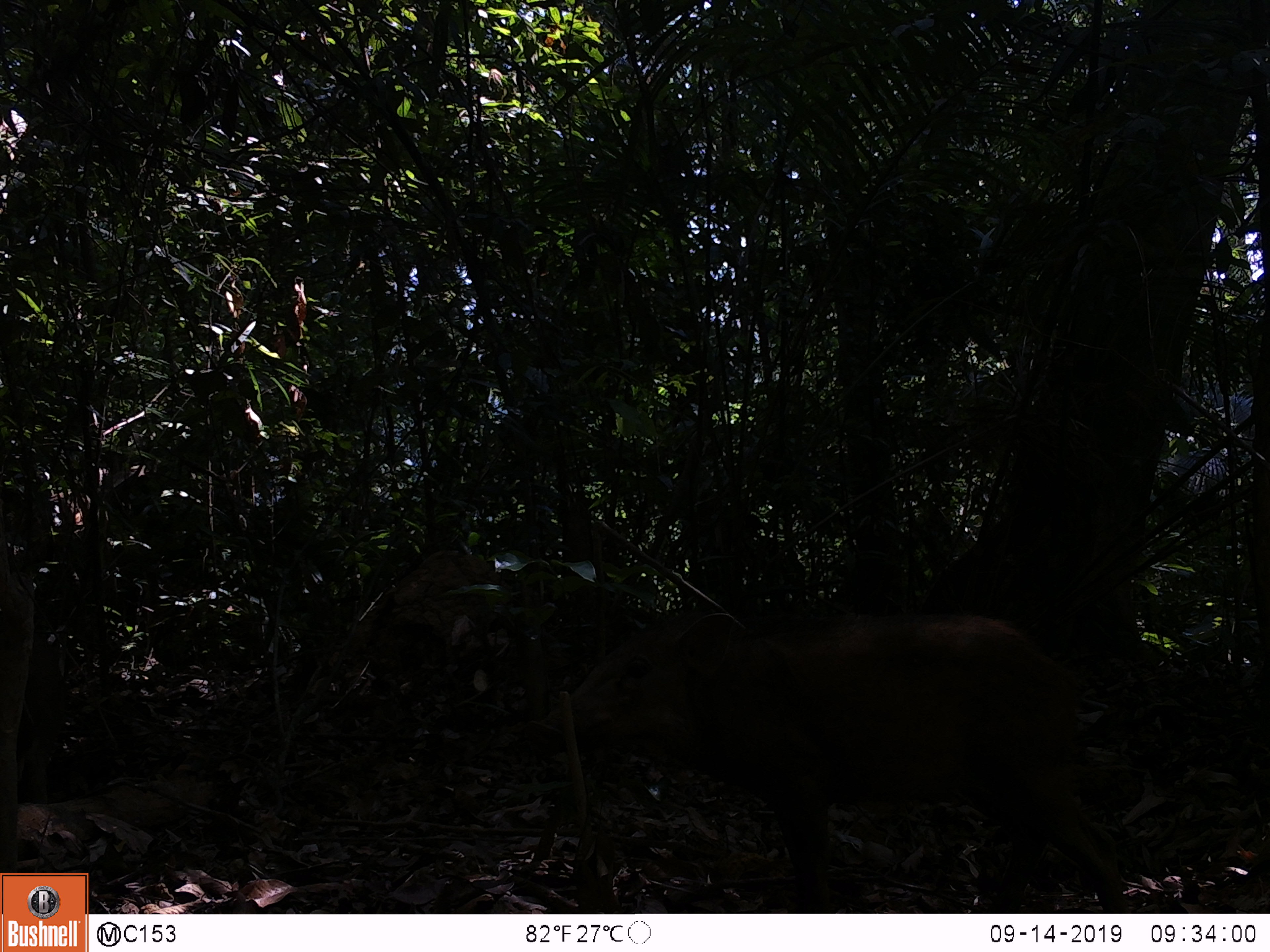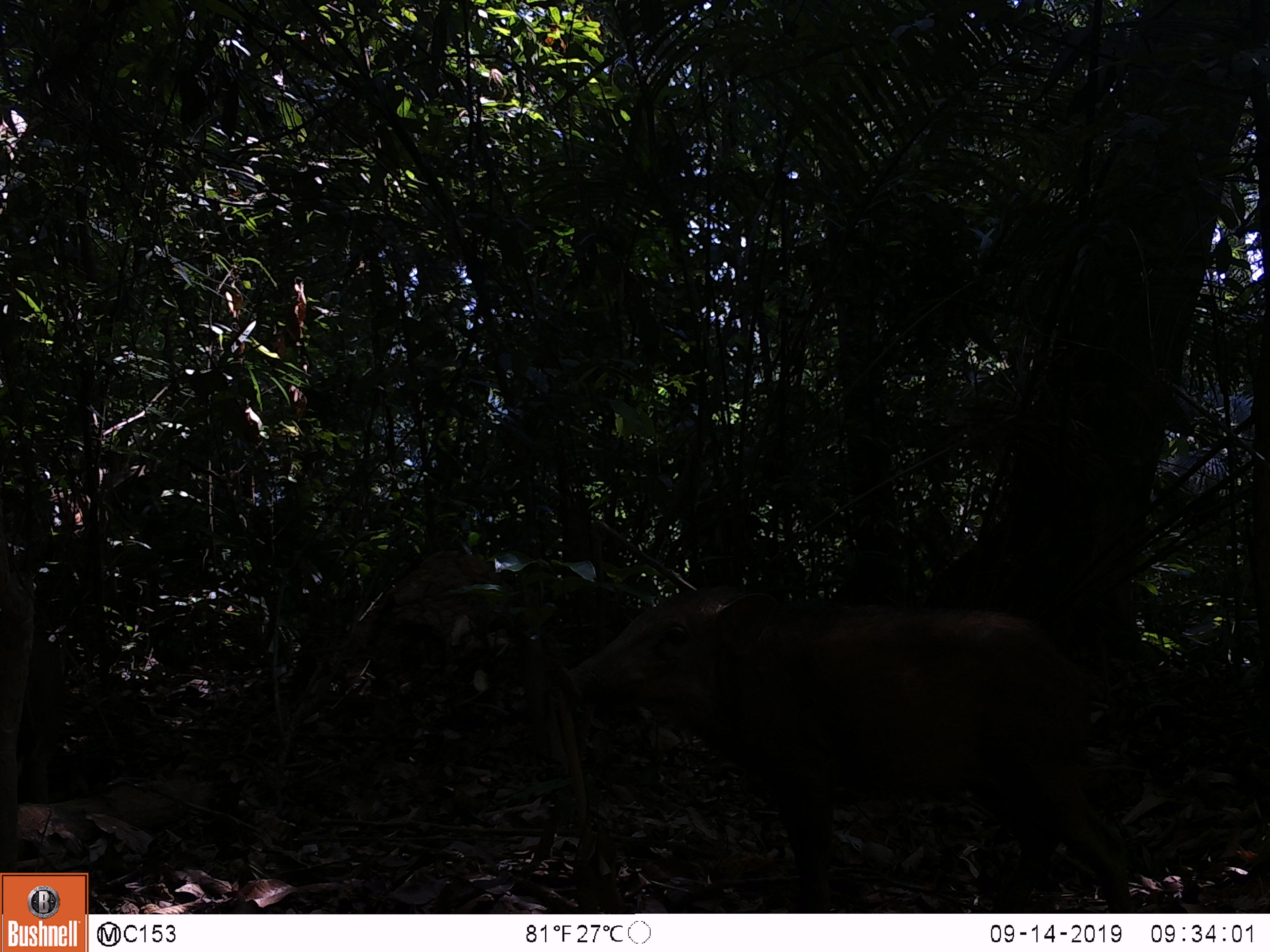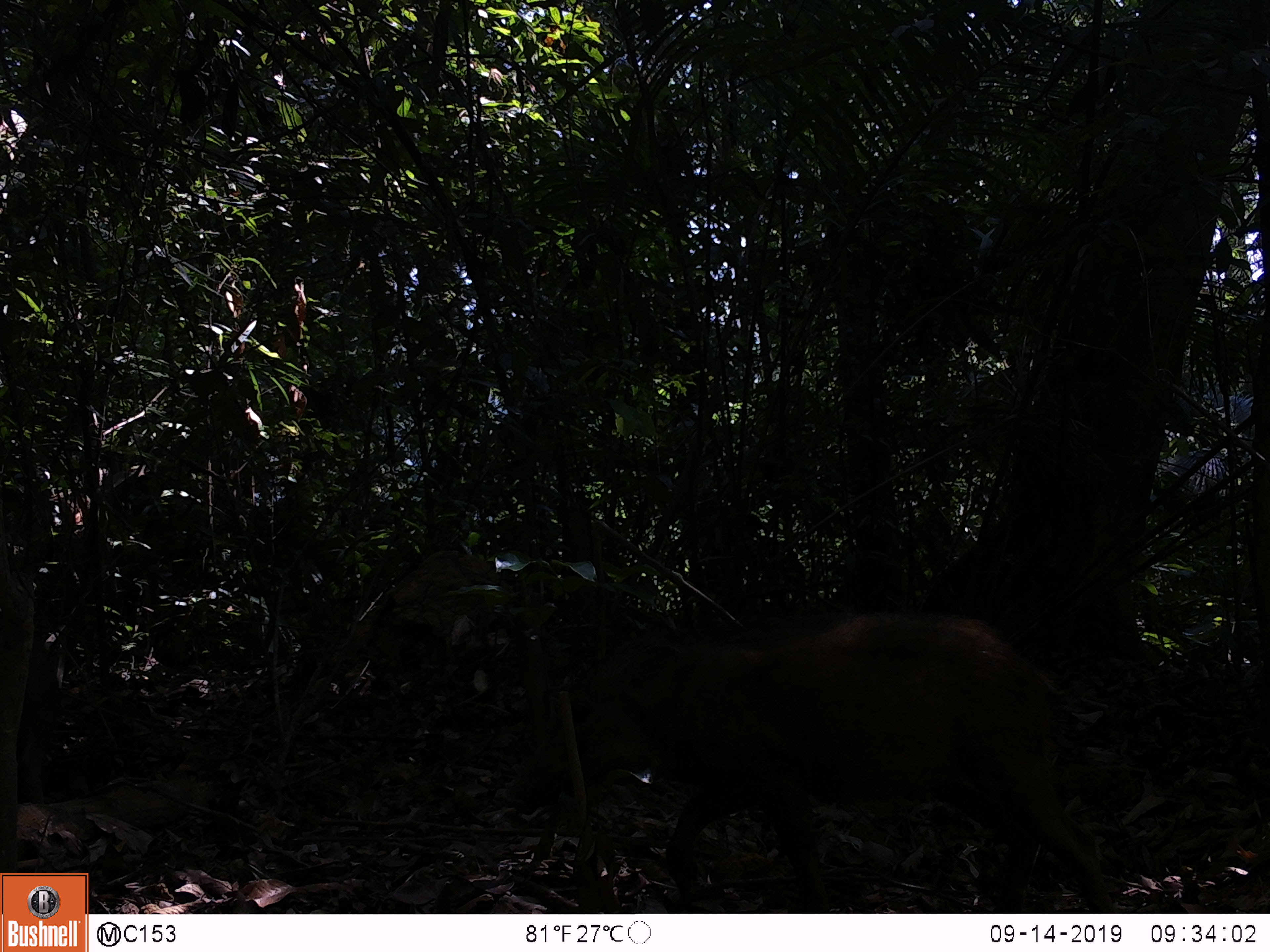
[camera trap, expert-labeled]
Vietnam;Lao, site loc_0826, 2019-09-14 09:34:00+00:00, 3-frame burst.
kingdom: Animalia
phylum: Chordata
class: Mammalia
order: Artiodactyla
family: Suidae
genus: Sus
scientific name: Sus scrofa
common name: eurasian wild pig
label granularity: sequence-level